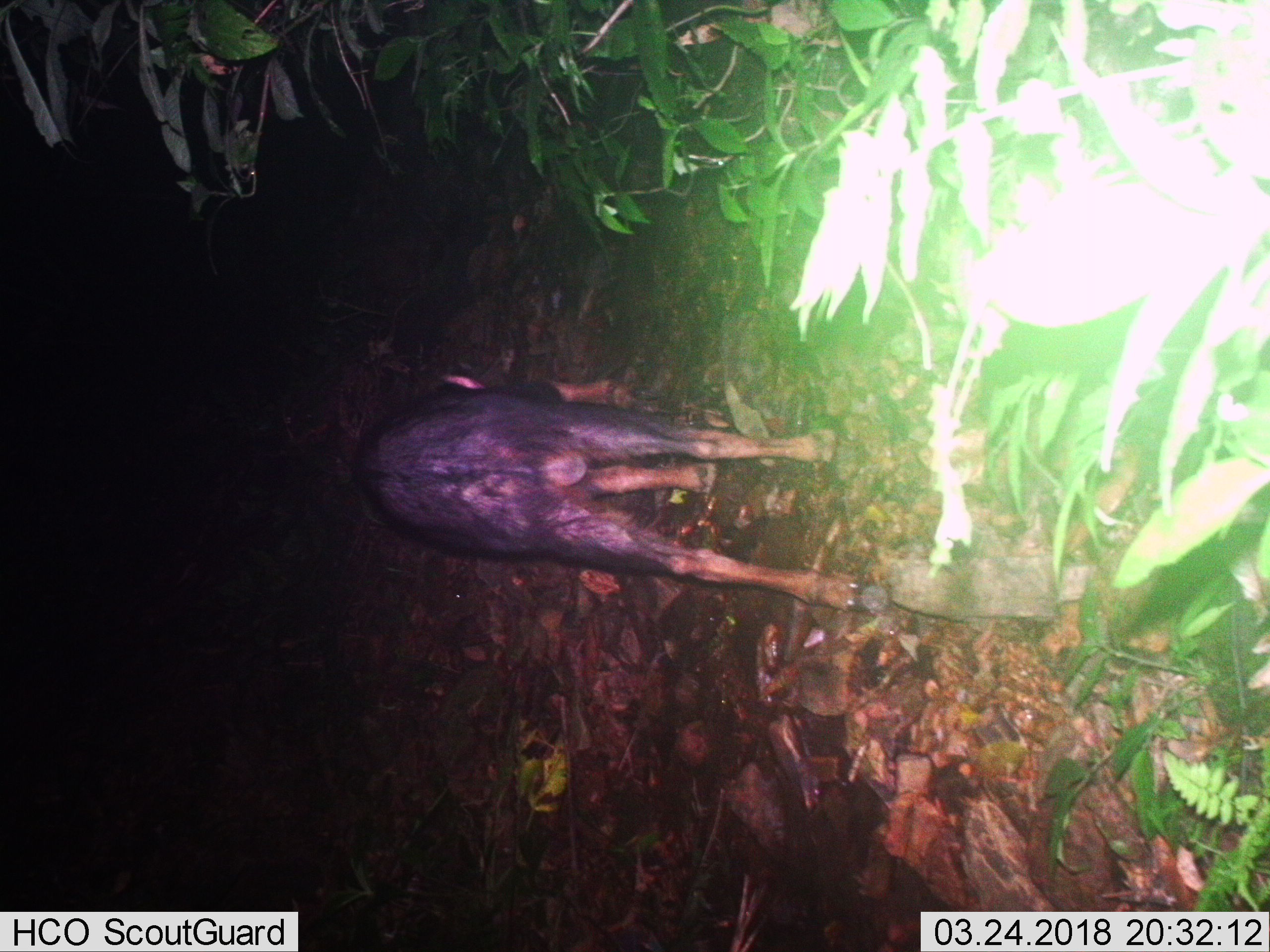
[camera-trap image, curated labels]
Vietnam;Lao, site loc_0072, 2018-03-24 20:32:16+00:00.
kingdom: Animalia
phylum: Chordata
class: Mammalia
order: Artiodactyla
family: Bovidae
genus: Capricornis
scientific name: Capricornis sumatraensis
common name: chinese serow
Chinese serow (Capricornis sumatraensis). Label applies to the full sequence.